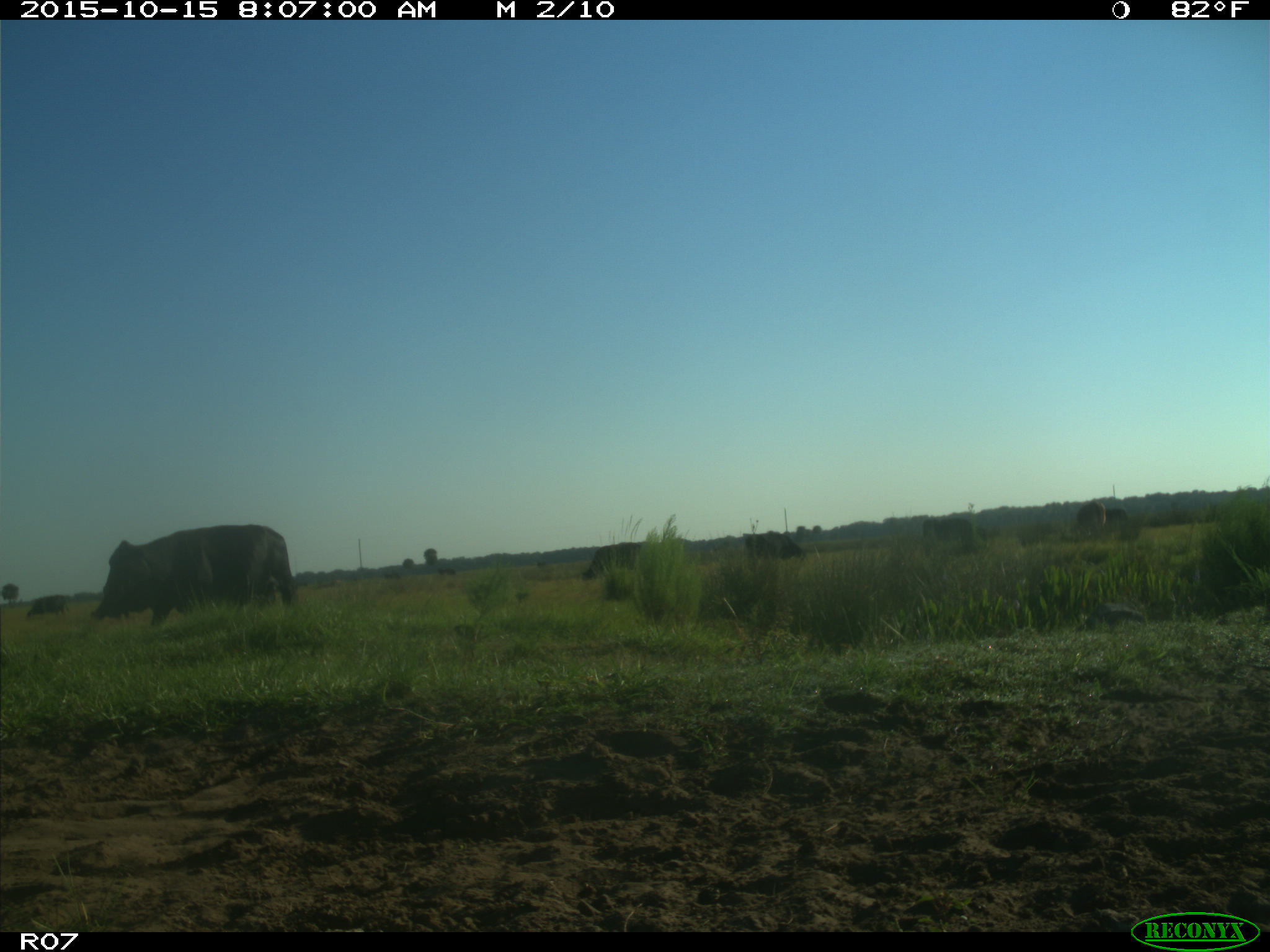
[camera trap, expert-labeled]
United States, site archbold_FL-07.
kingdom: Animalia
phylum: Chordata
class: Mammalia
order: Artiodactyla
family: Bovidae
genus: Bos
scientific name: Bos taurus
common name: domestic cow